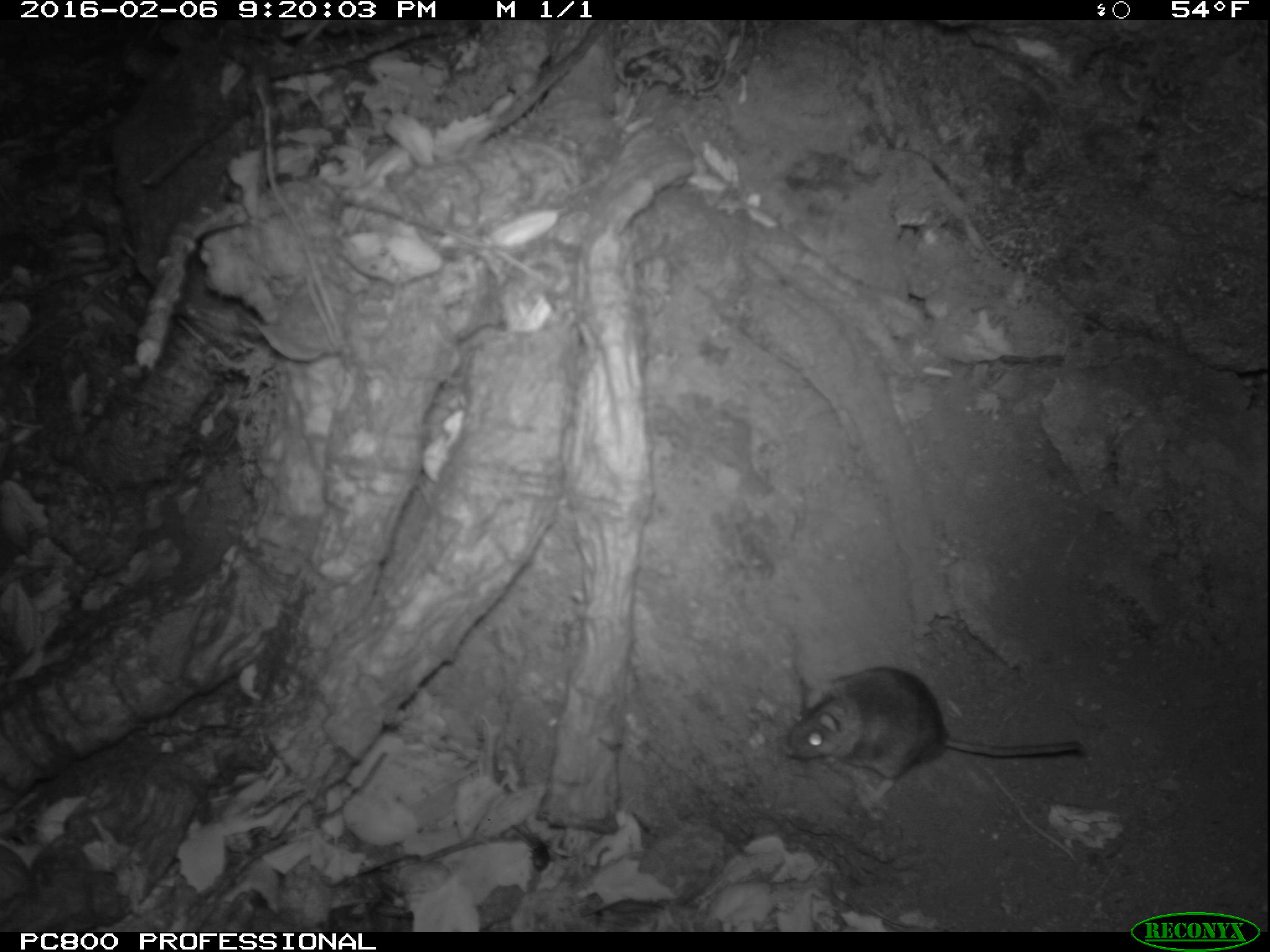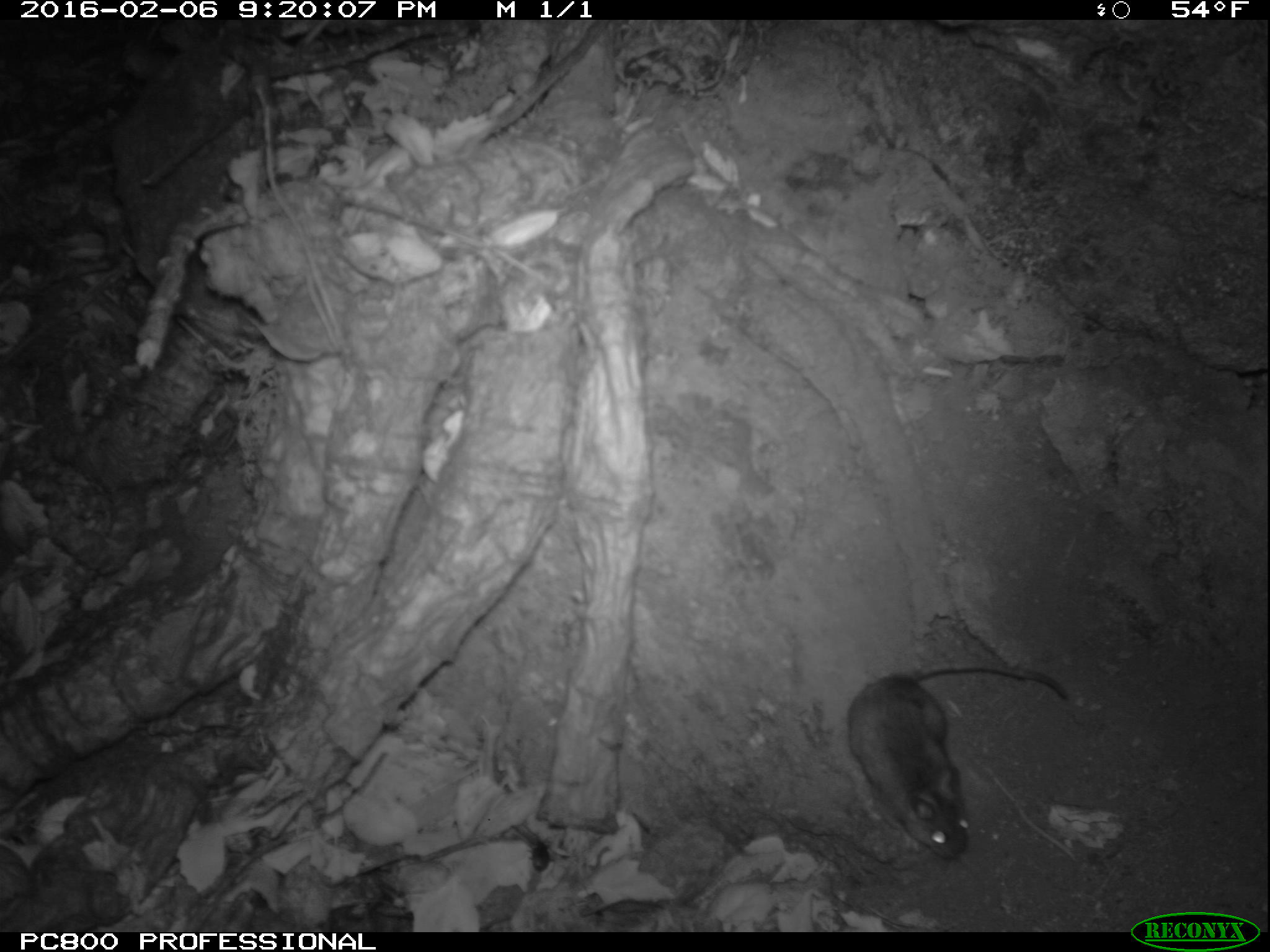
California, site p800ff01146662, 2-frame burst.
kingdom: Animalia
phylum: Chordata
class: Mammalia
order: Rodentia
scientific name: Rodentia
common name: rodent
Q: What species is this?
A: Rodent (Rodentia).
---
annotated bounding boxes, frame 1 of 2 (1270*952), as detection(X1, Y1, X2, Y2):
rodent: detection(786, 666, 1088, 804)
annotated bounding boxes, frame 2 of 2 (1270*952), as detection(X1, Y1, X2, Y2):
rodent: detection(847, 661, 1070, 857)